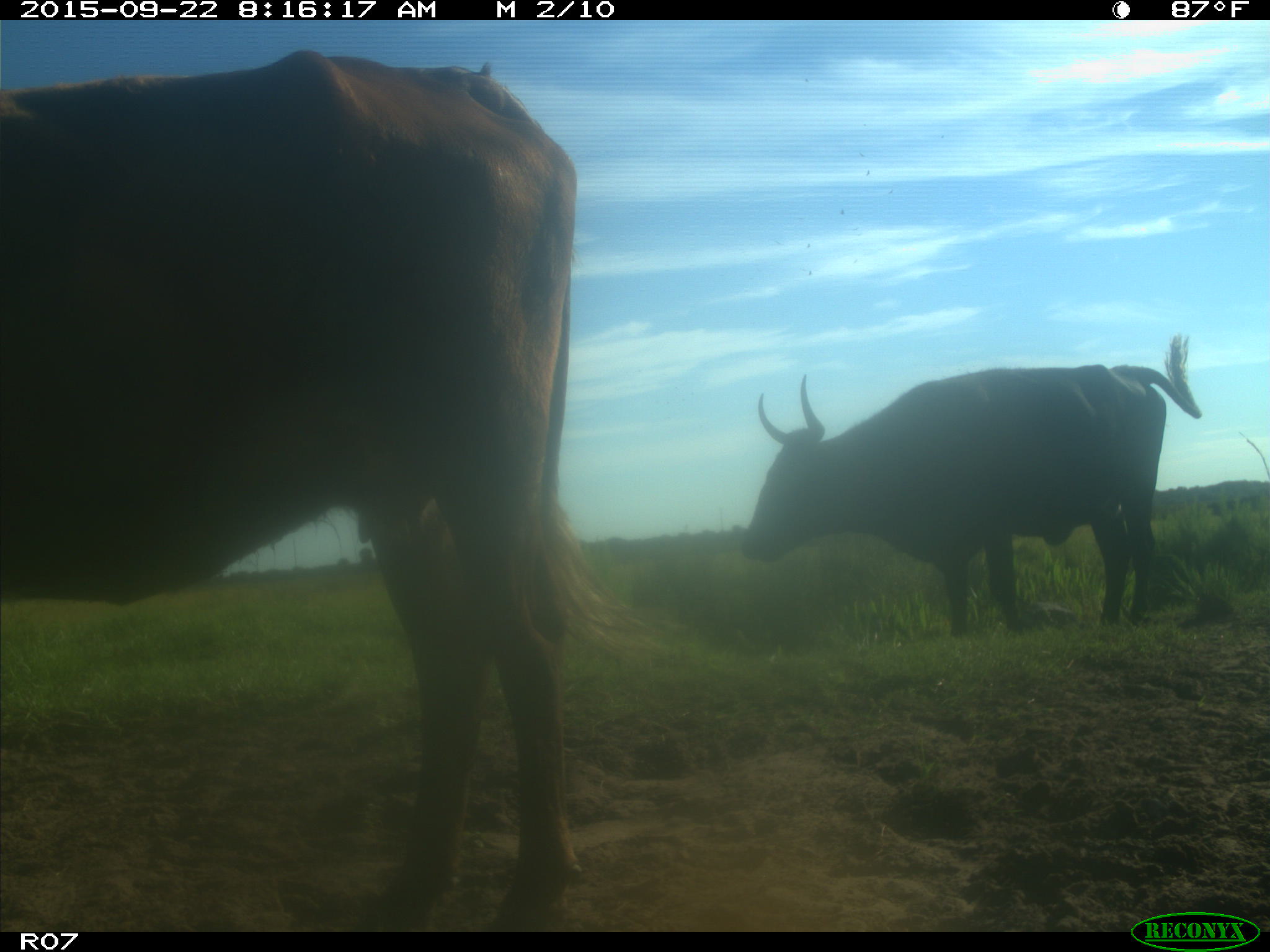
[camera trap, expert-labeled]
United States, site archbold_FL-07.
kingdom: Animalia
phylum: Chordata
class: Mammalia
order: Artiodactyla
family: Bovidae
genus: Bos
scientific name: Bos taurus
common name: domestic cow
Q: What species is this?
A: Bos taurus (domestic cow).